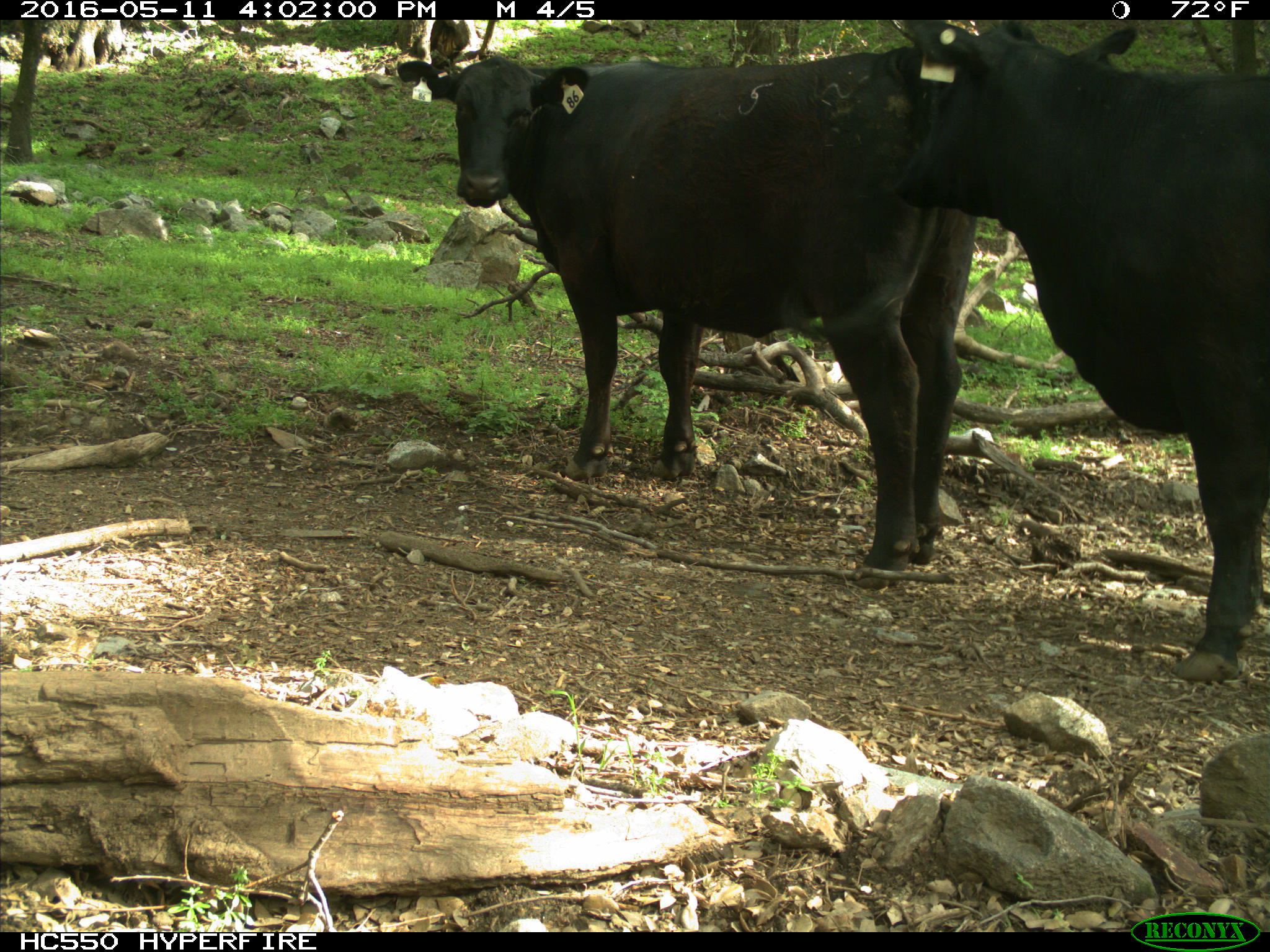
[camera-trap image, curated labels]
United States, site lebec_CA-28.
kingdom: Animalia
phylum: Chordata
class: Mammalia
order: Artiodactyla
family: Bovidae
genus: Bos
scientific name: Bos taurus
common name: domestic cow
Bos taurus (domestic cow).